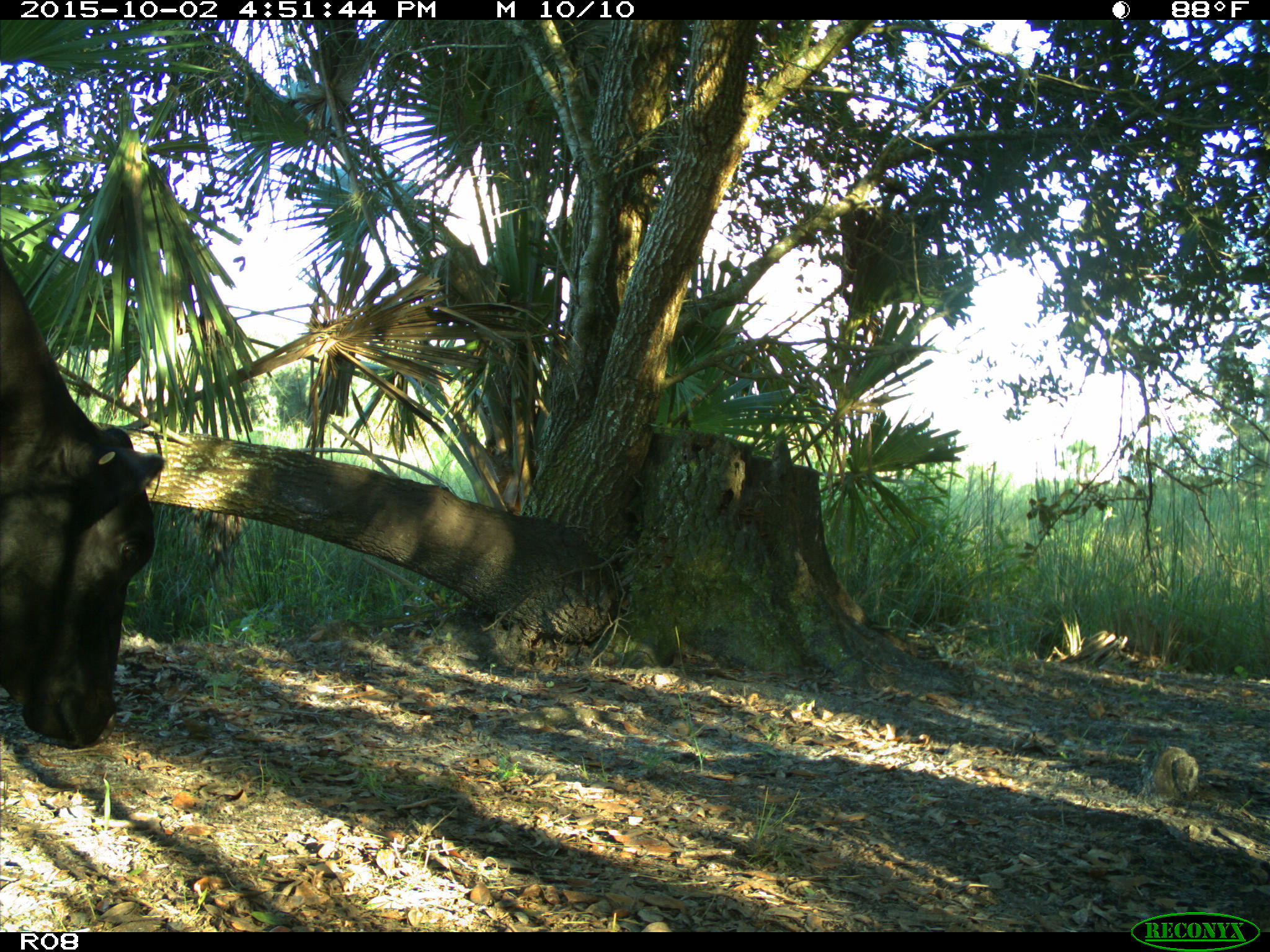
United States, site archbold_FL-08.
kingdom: Animalia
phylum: Chordata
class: Mammalia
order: Artiodactyla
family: Bovidae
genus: Bos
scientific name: Bos taurus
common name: domestic cow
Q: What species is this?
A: Bos taurus (domestic cow).